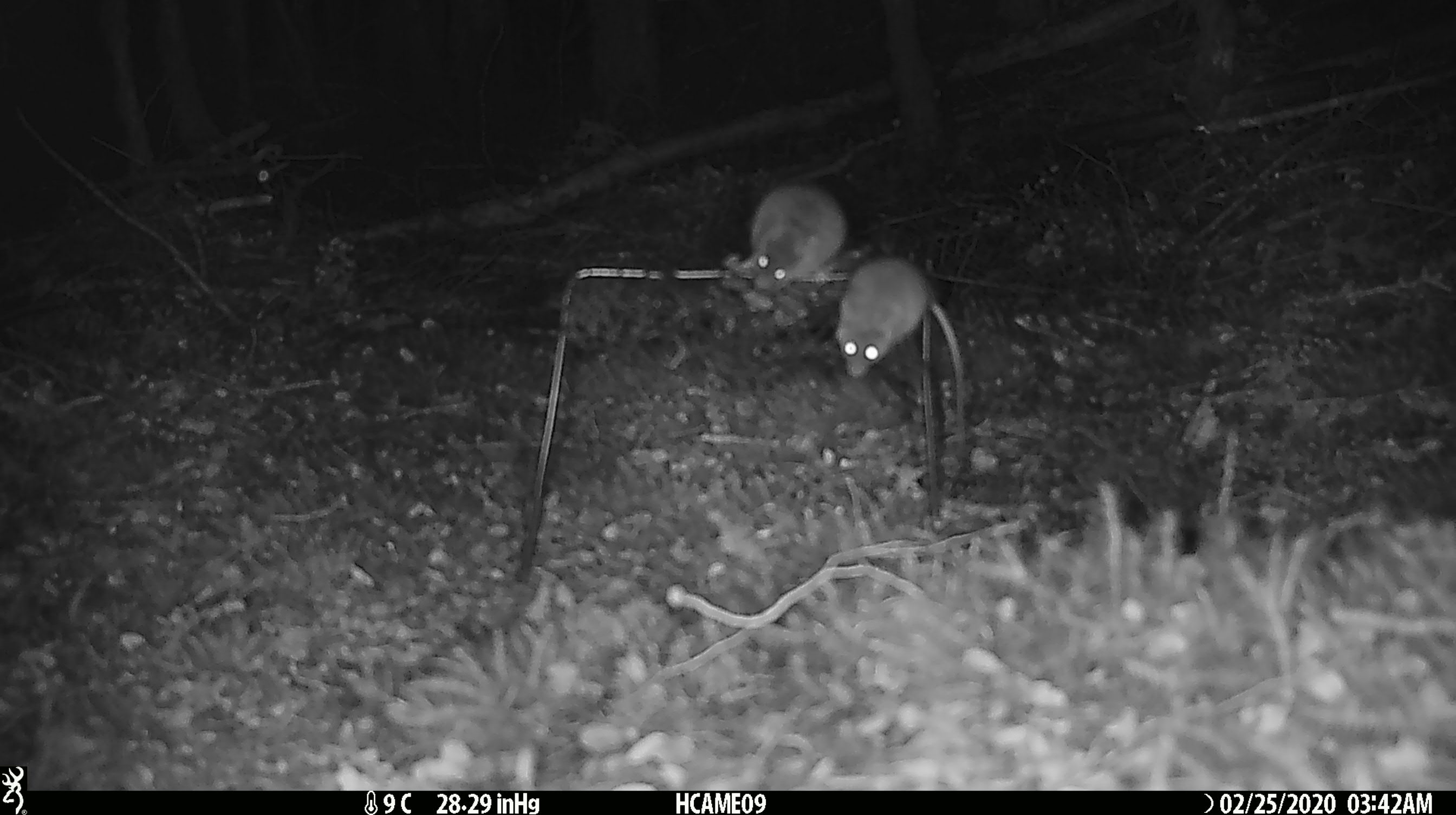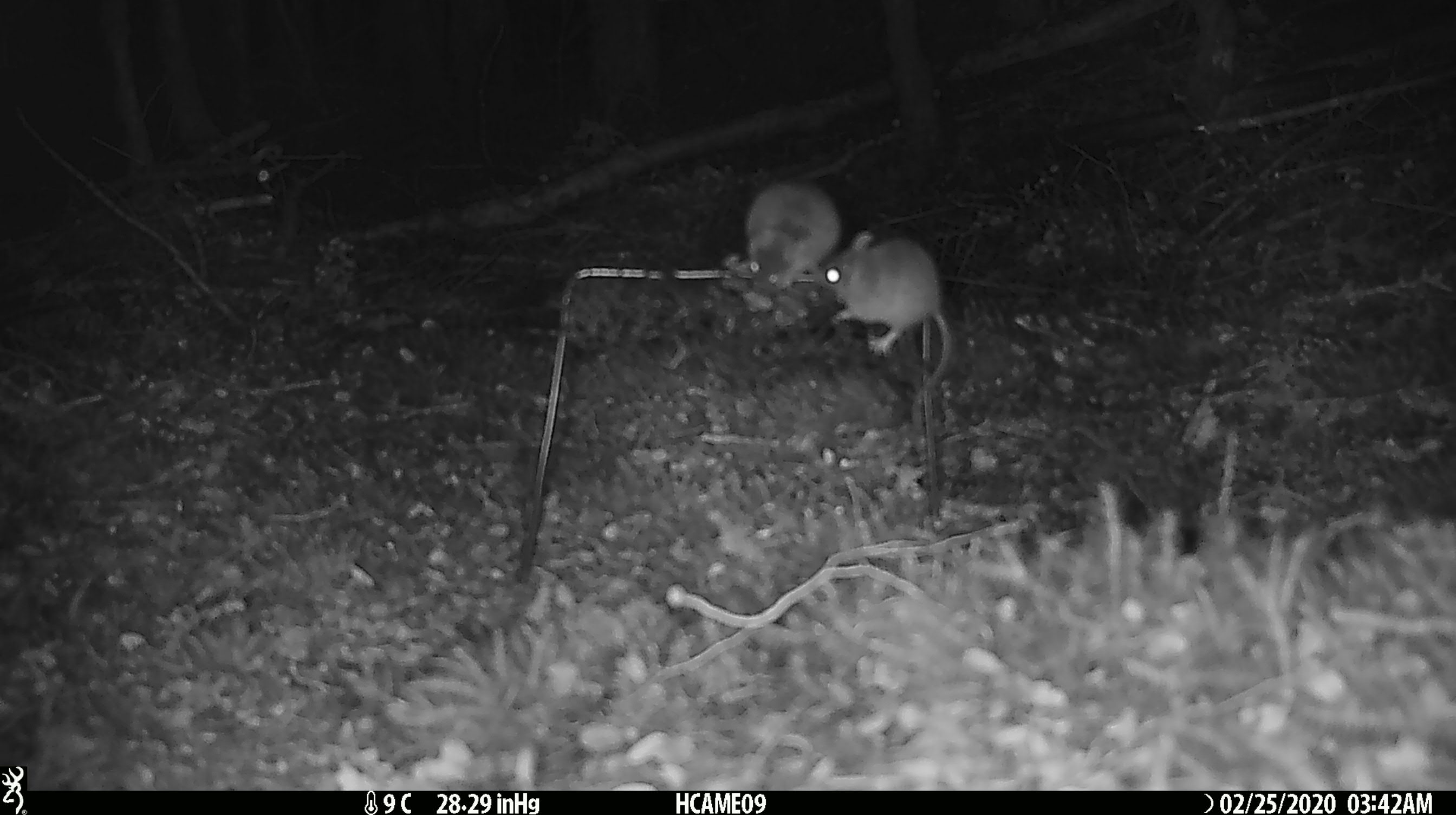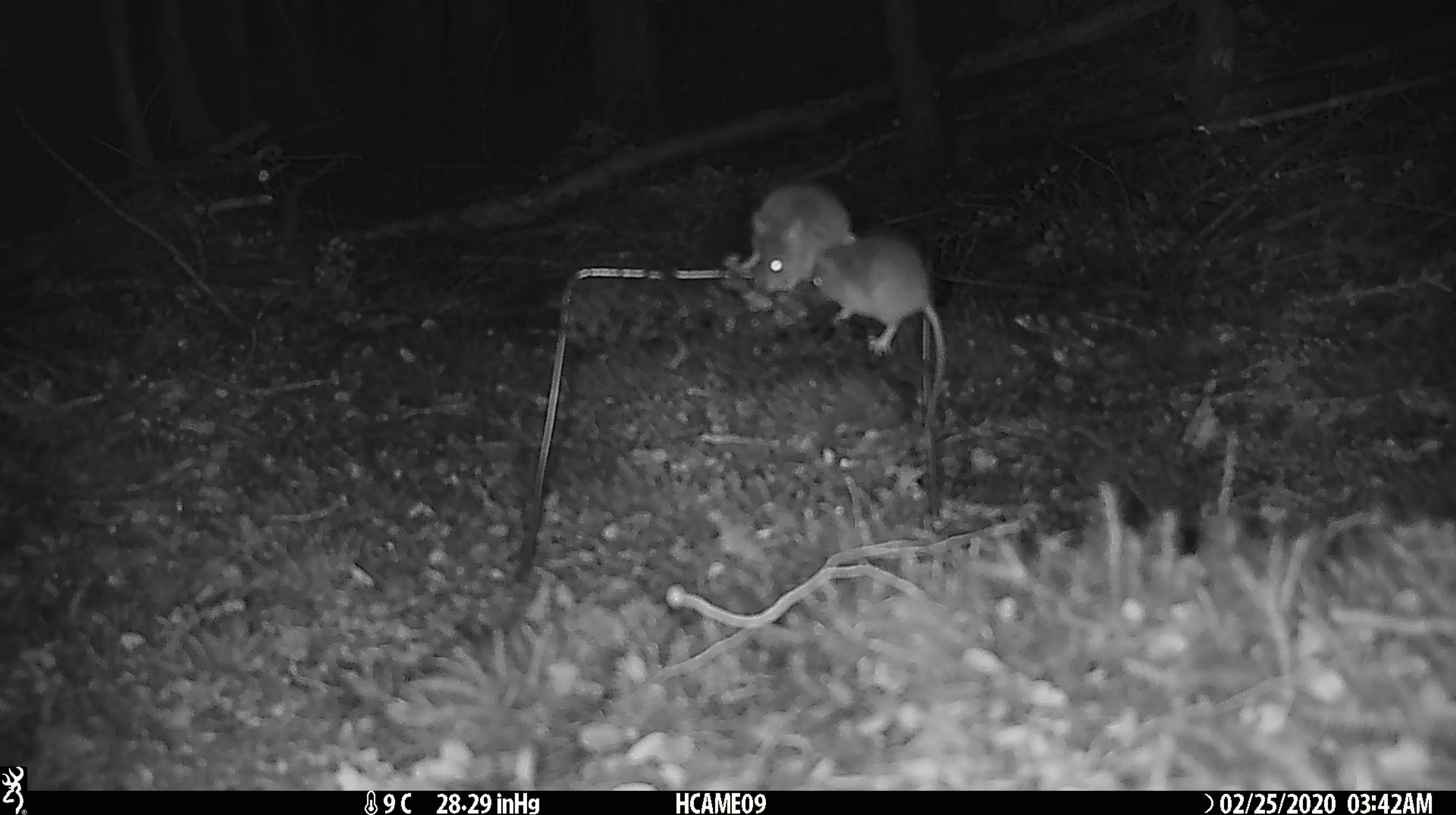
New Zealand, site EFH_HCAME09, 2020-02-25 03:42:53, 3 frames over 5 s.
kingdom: Animalia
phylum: Chordata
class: Mammalia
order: Rodentia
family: Muridae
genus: Mus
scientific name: Mus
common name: mouse